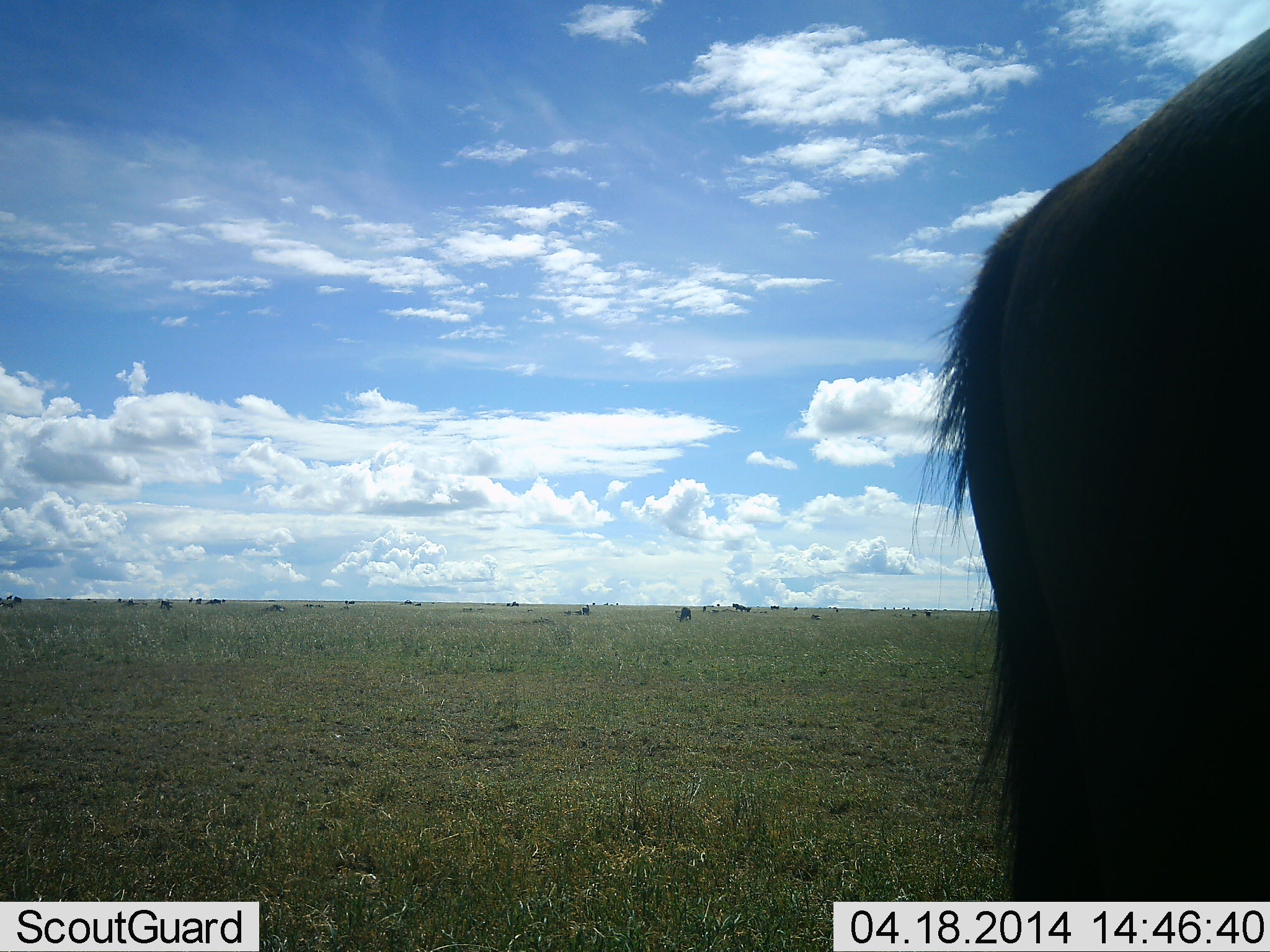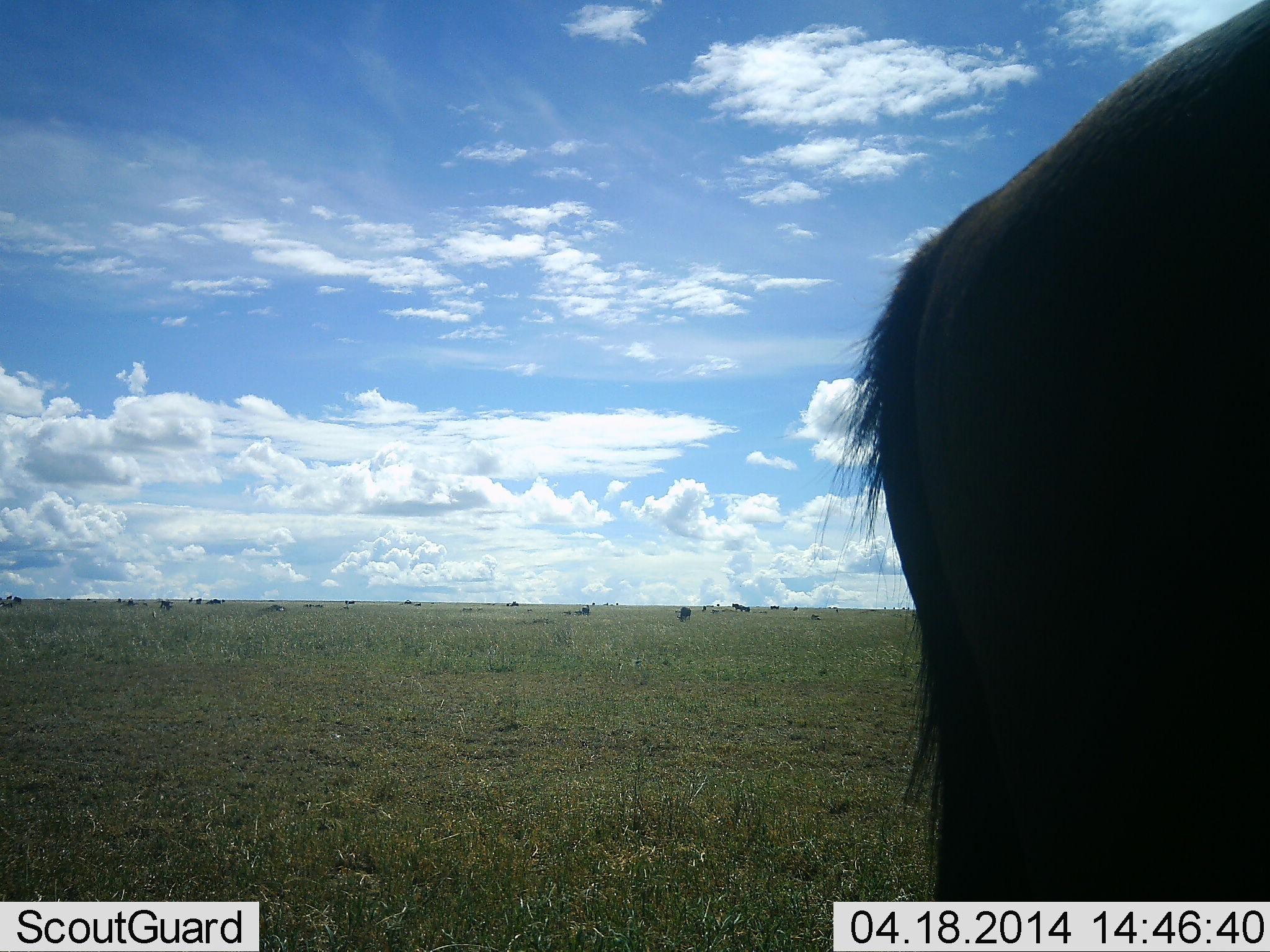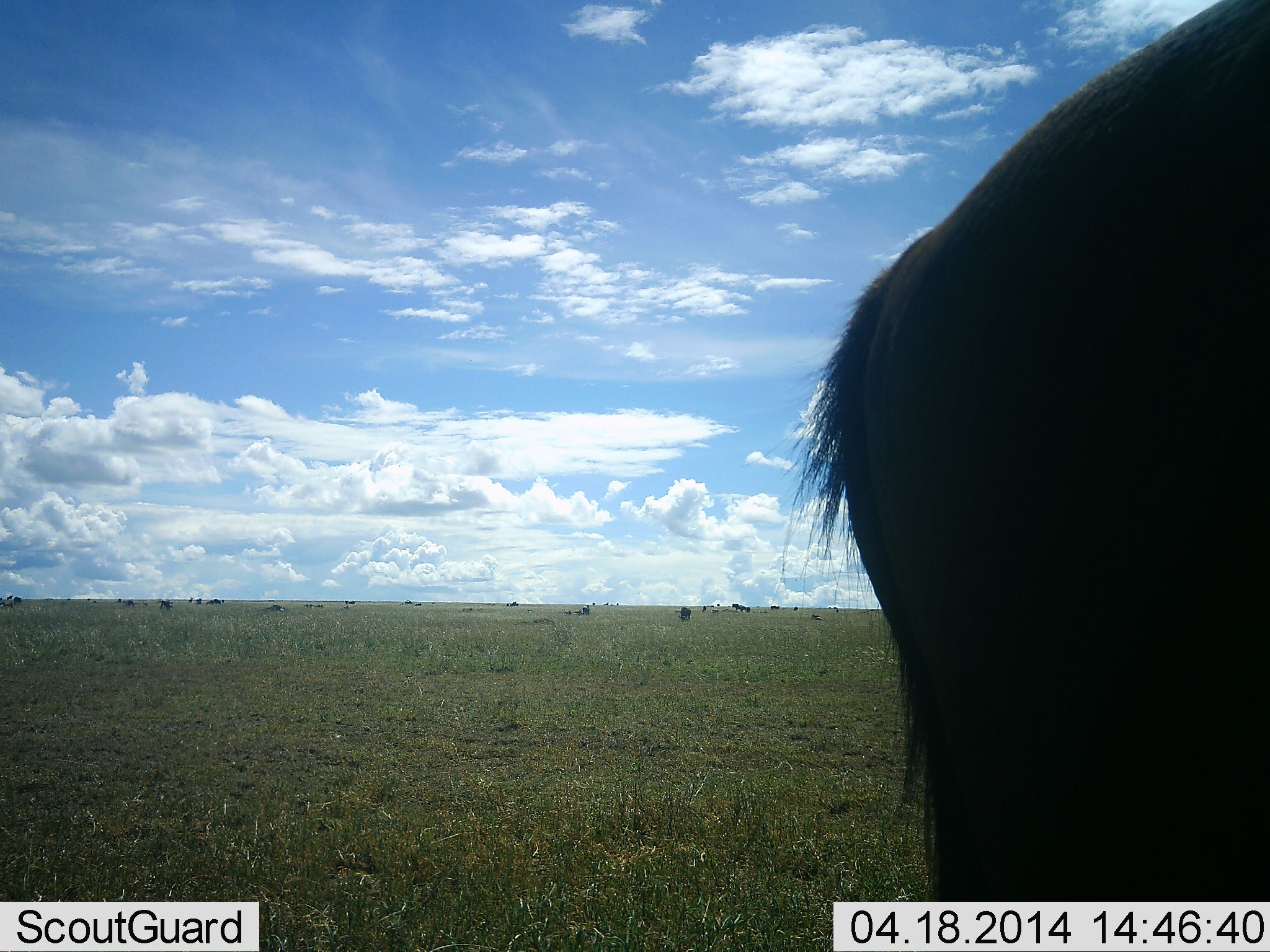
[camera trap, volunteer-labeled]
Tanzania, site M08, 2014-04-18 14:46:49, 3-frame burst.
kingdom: Animalia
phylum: Chordata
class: Mammalia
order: Artiodactyla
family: Bovidae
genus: Connochaetes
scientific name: Connochaetes taurinus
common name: blue wildebeest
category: wildebeest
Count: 1.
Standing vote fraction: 66%.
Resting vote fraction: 3%.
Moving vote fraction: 24%.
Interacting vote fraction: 0%.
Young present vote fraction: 0%.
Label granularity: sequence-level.